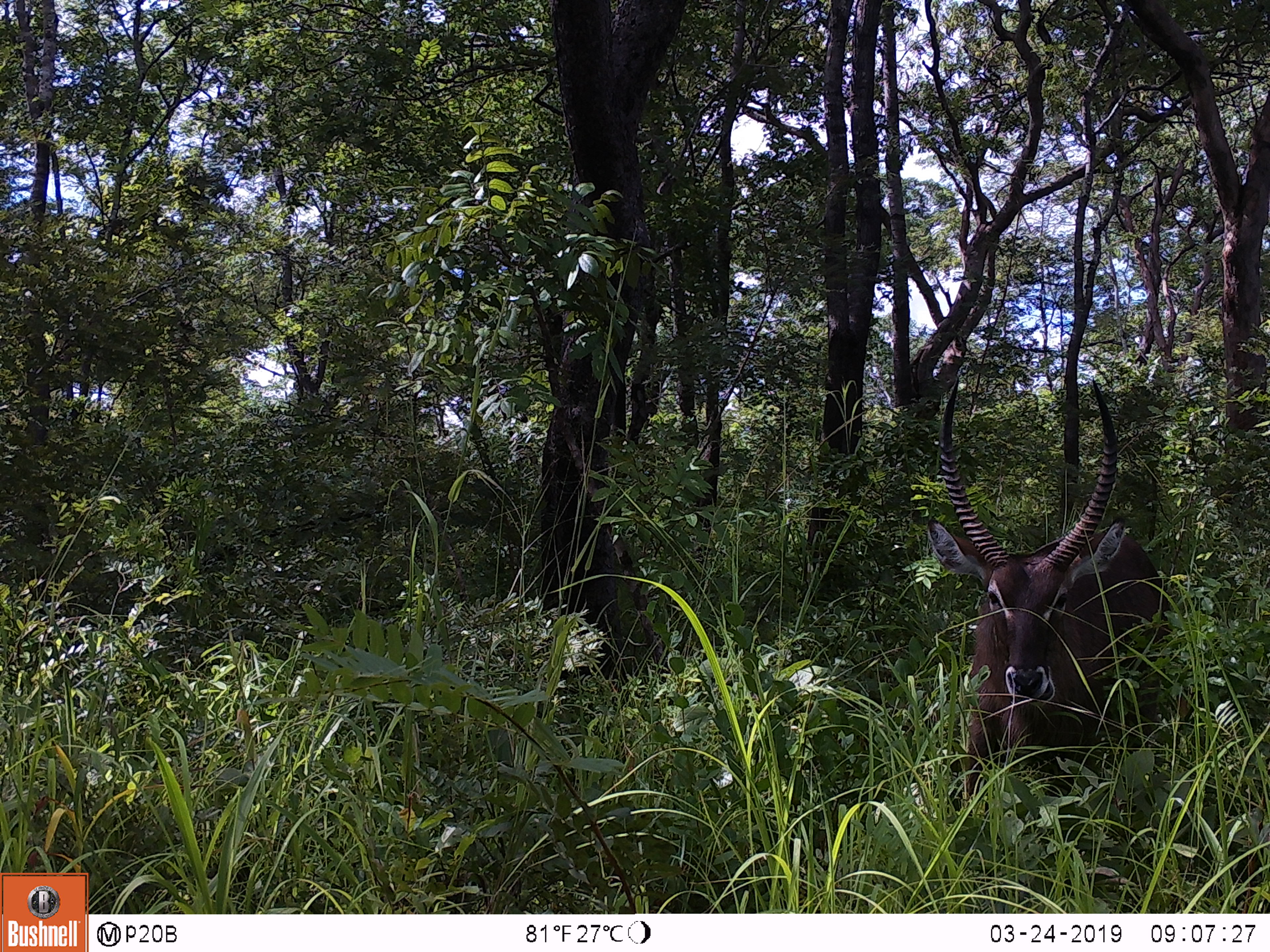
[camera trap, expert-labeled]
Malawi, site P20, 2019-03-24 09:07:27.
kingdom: Animalia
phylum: Chordata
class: Mammalia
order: Artiodactyla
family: Bovidae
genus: Kobus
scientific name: Kobus ellipsiprymnus ellipsiprymnus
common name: common waterbuck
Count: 1.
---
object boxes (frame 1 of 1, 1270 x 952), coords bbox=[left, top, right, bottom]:
common waterbuck: bbox=[913, 366, 1181, 830]